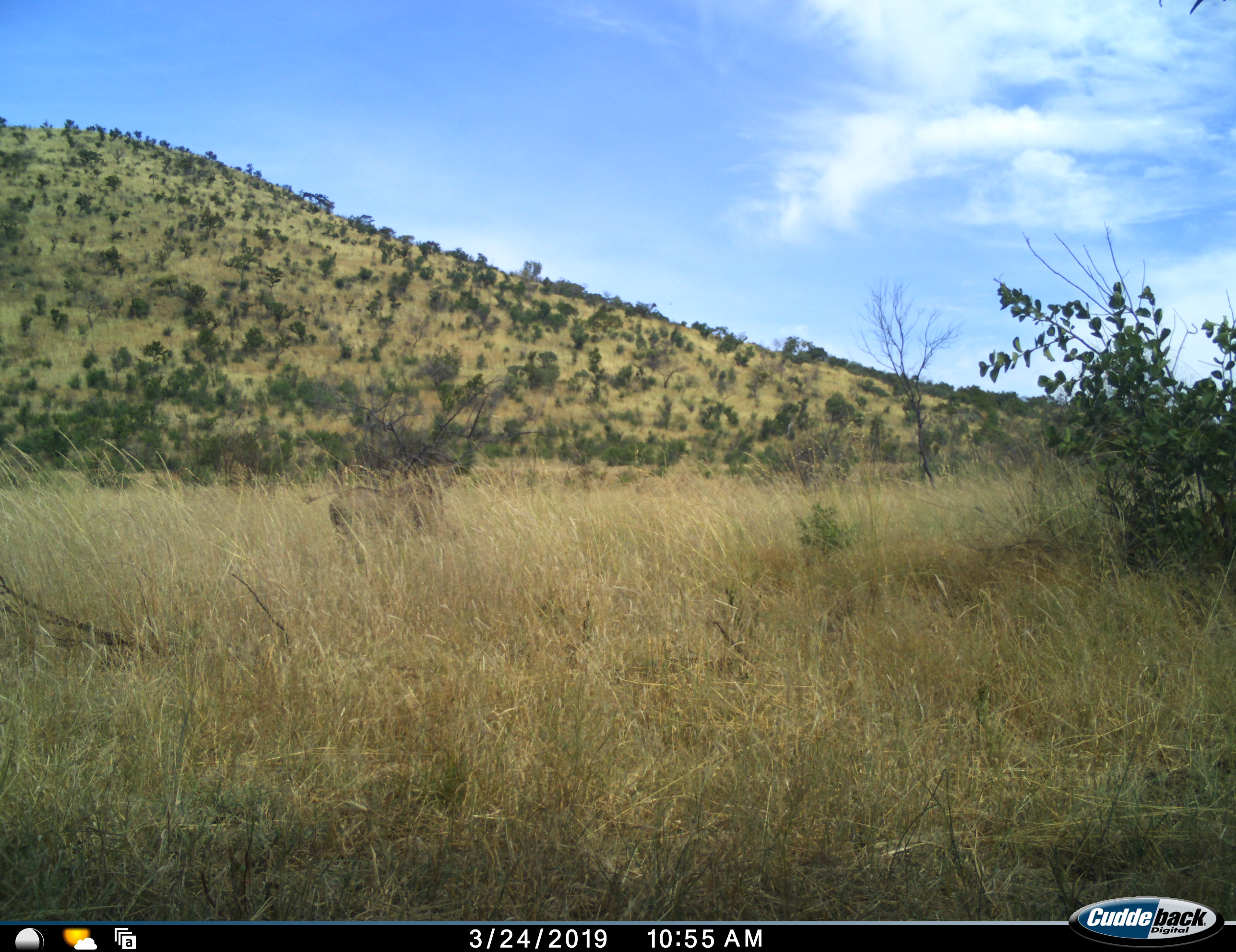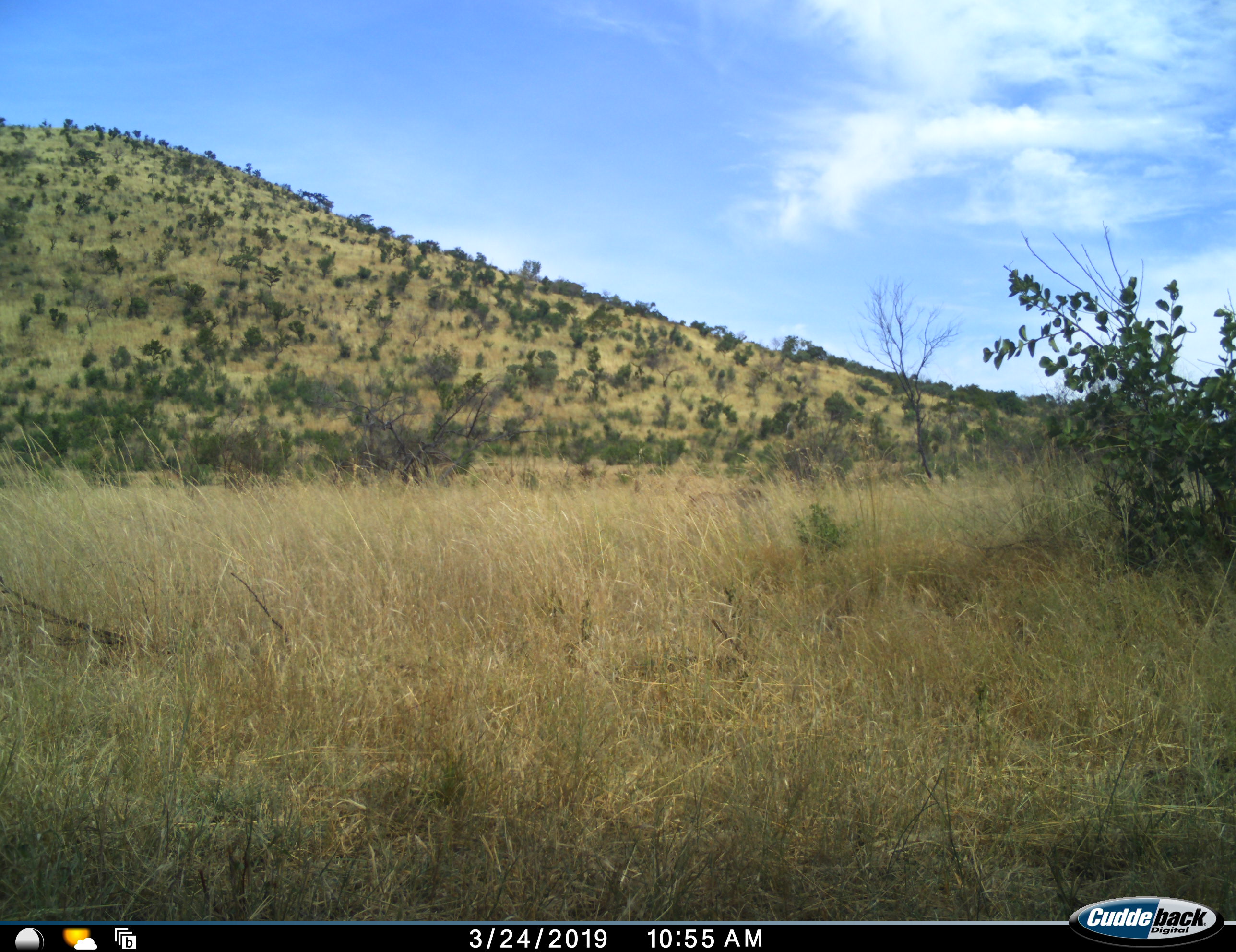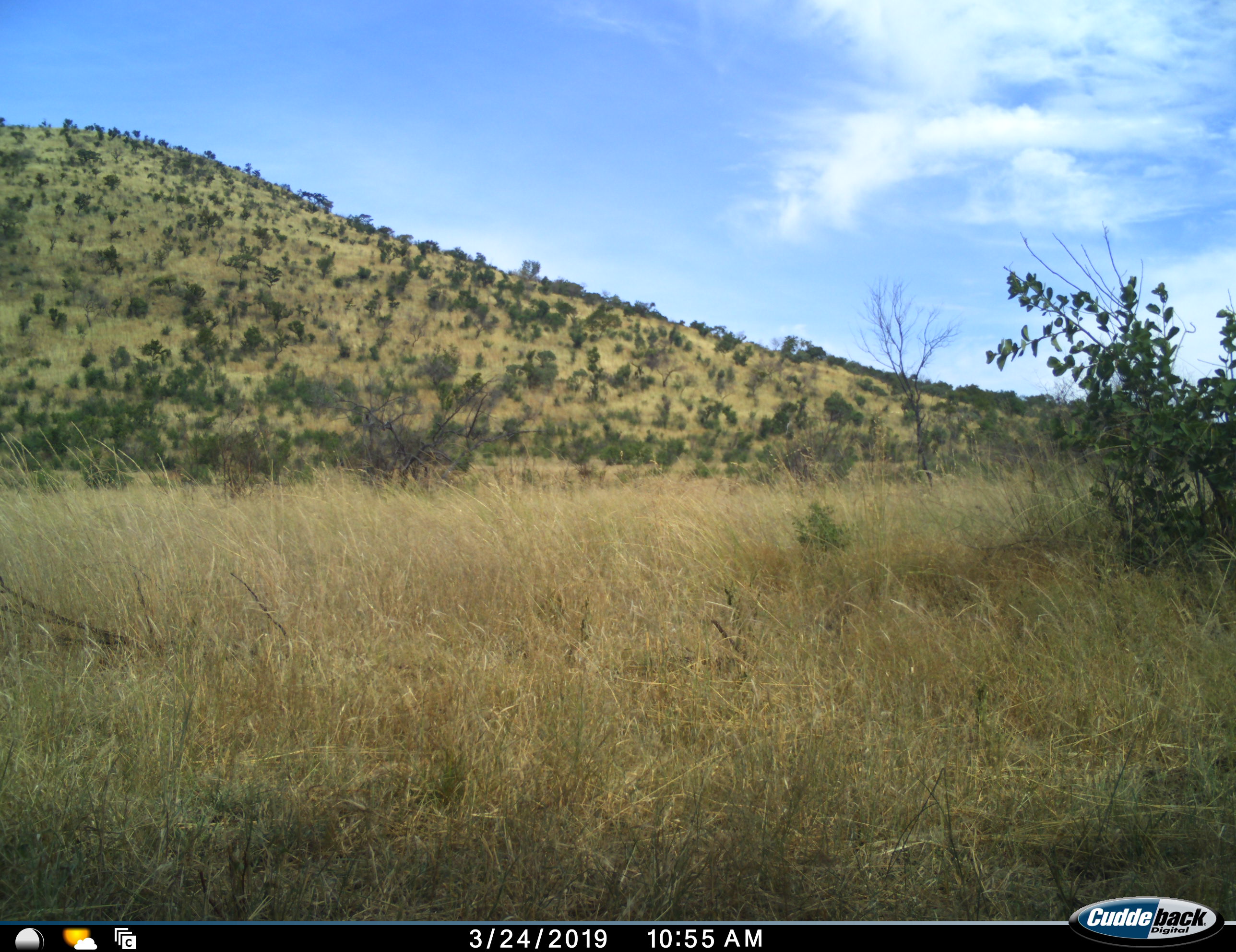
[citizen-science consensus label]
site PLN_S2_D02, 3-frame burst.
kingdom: Animalia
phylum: Chordata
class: Mammalia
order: Artiodactyla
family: Suidae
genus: Phacochoerus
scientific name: Phacochoerus africanus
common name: warthog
Warthog (Phacochoerus africanus), count 1. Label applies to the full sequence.